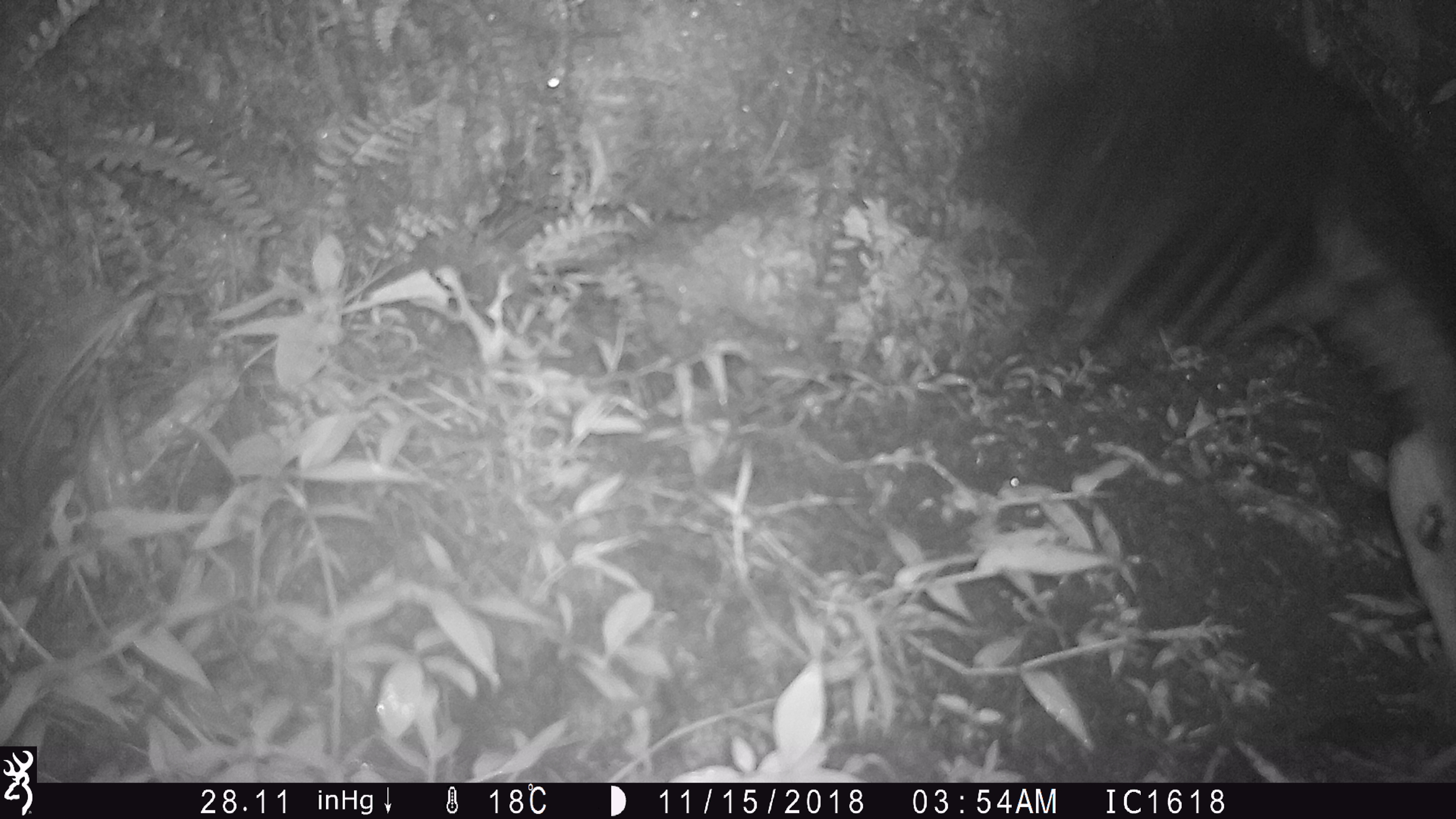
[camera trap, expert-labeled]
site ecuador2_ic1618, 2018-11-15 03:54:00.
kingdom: Animalia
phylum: Chordata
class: Aves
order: Procellariiformes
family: Procellariidae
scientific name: Procellariidae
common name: petrel chick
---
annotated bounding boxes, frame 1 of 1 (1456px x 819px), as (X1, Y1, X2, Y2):
petrel chick: (957, 0, 1456, 745)